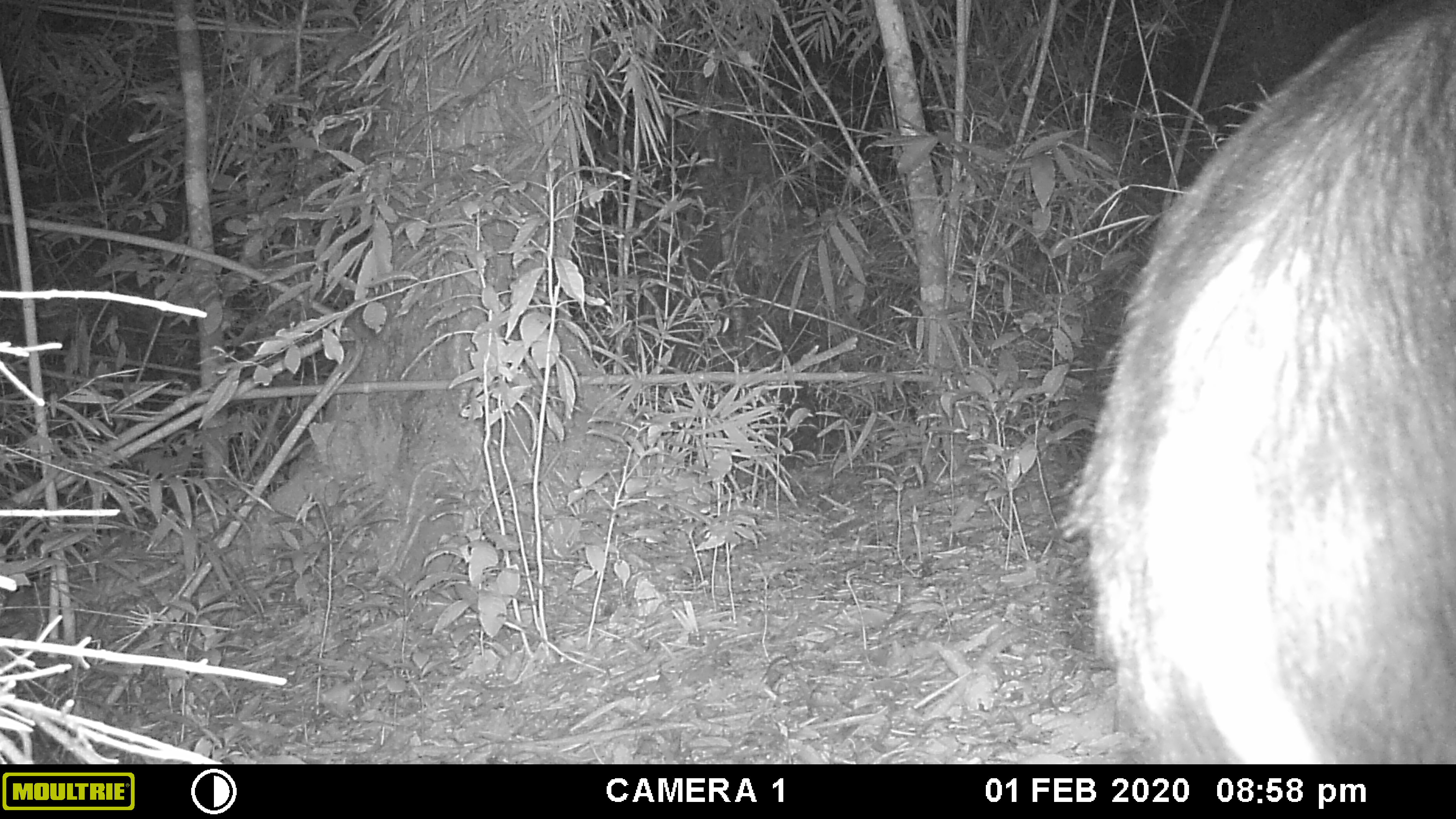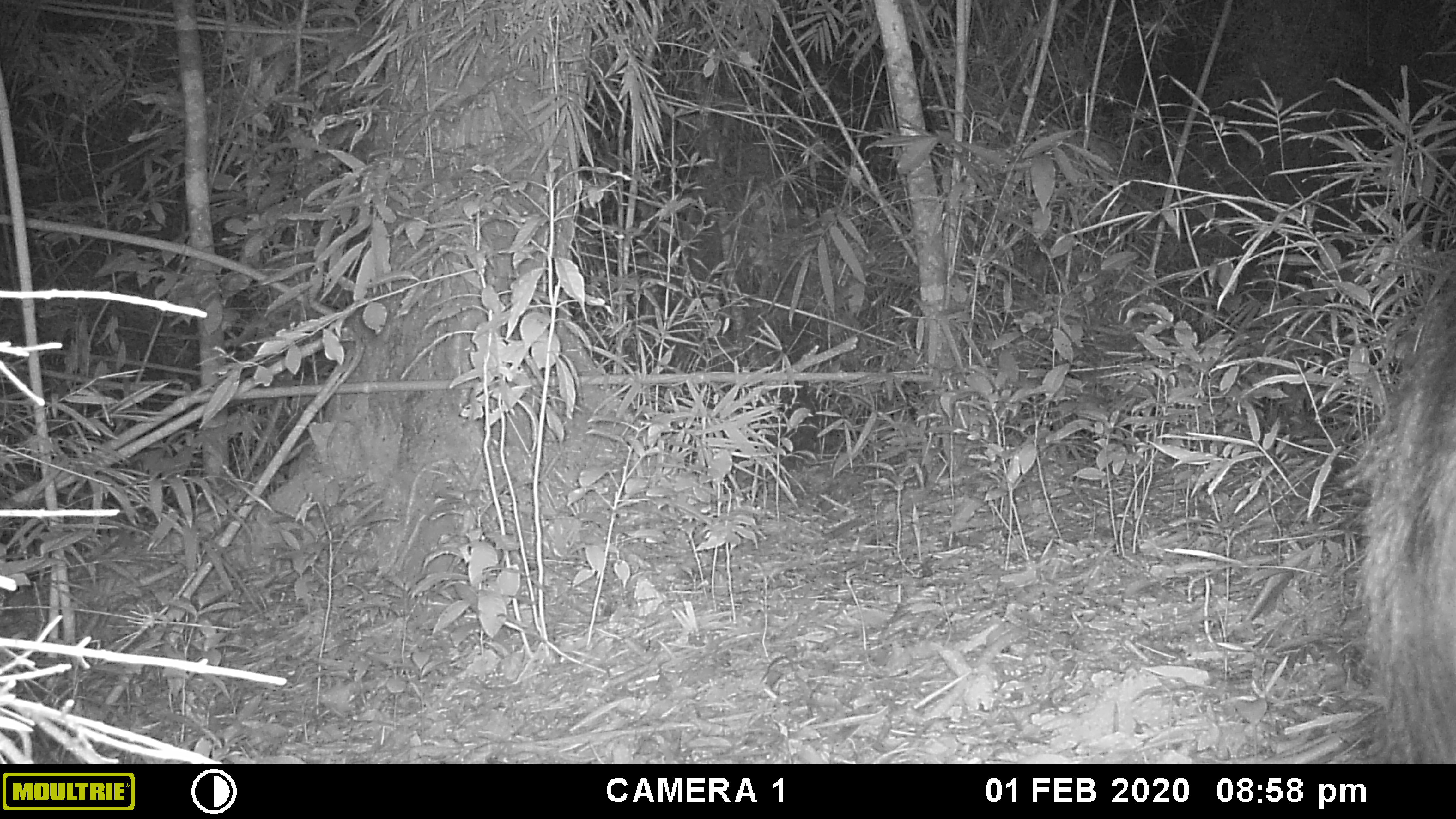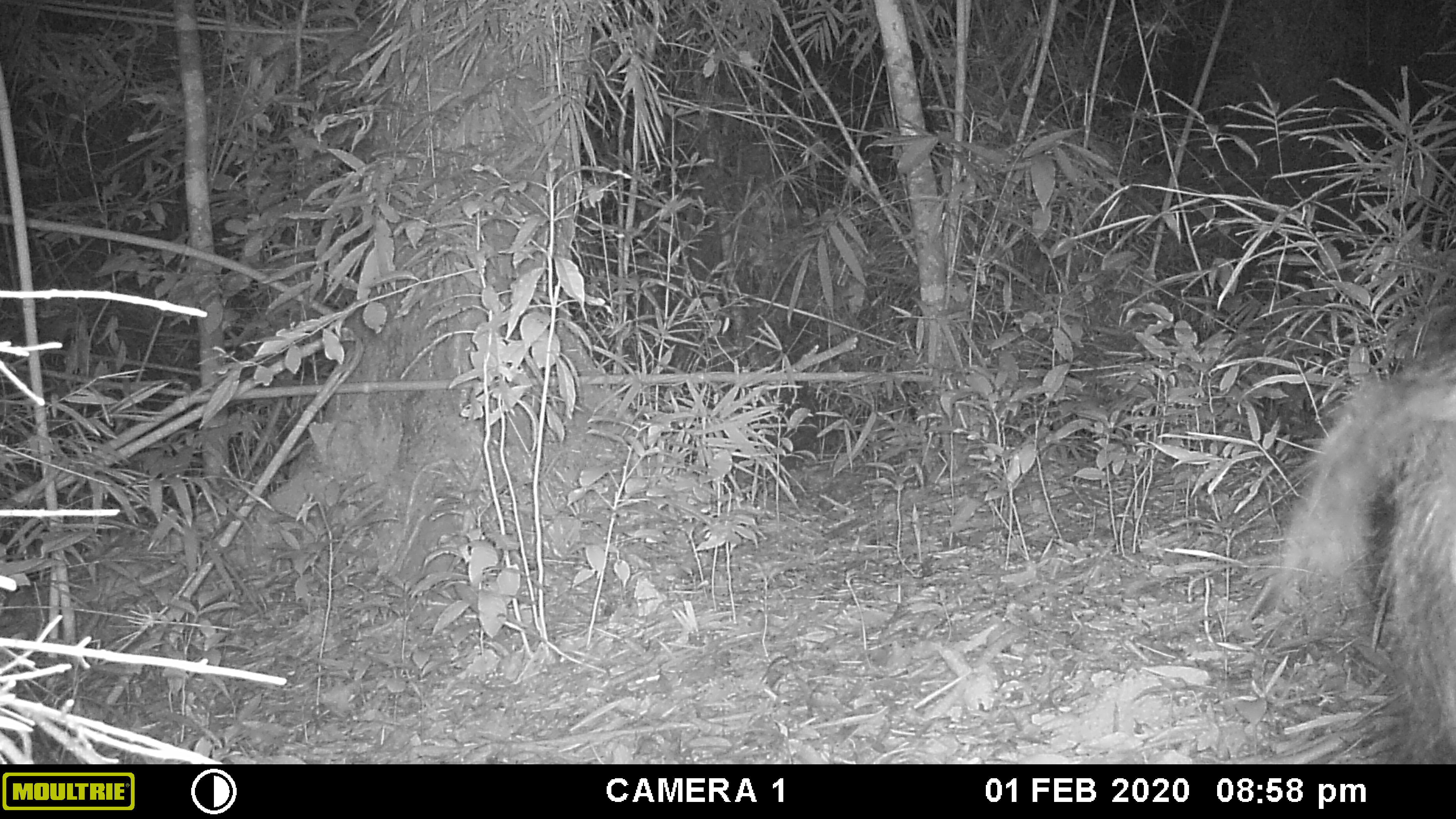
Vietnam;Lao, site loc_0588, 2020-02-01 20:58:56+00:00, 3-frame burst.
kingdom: Animalia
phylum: Chordata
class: Mammalia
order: Artiodactyla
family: Bovidae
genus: Capricornis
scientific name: Capricornis sumatraensis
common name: chinese serow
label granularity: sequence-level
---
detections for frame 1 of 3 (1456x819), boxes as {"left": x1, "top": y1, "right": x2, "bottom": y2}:
chinese serow: {"left": 1055, "top": 0, "right": 1456, "bottom": 761}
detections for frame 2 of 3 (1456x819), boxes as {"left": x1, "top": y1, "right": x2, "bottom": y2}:
chinese serow: {"left": 1344, "top": 238, "right": 1455, "bottom": 764}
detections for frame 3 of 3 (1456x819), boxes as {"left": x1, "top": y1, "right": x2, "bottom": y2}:
chinese serow: {"left": 1261, "top": 312, "right": 1455, "bottom": 763}